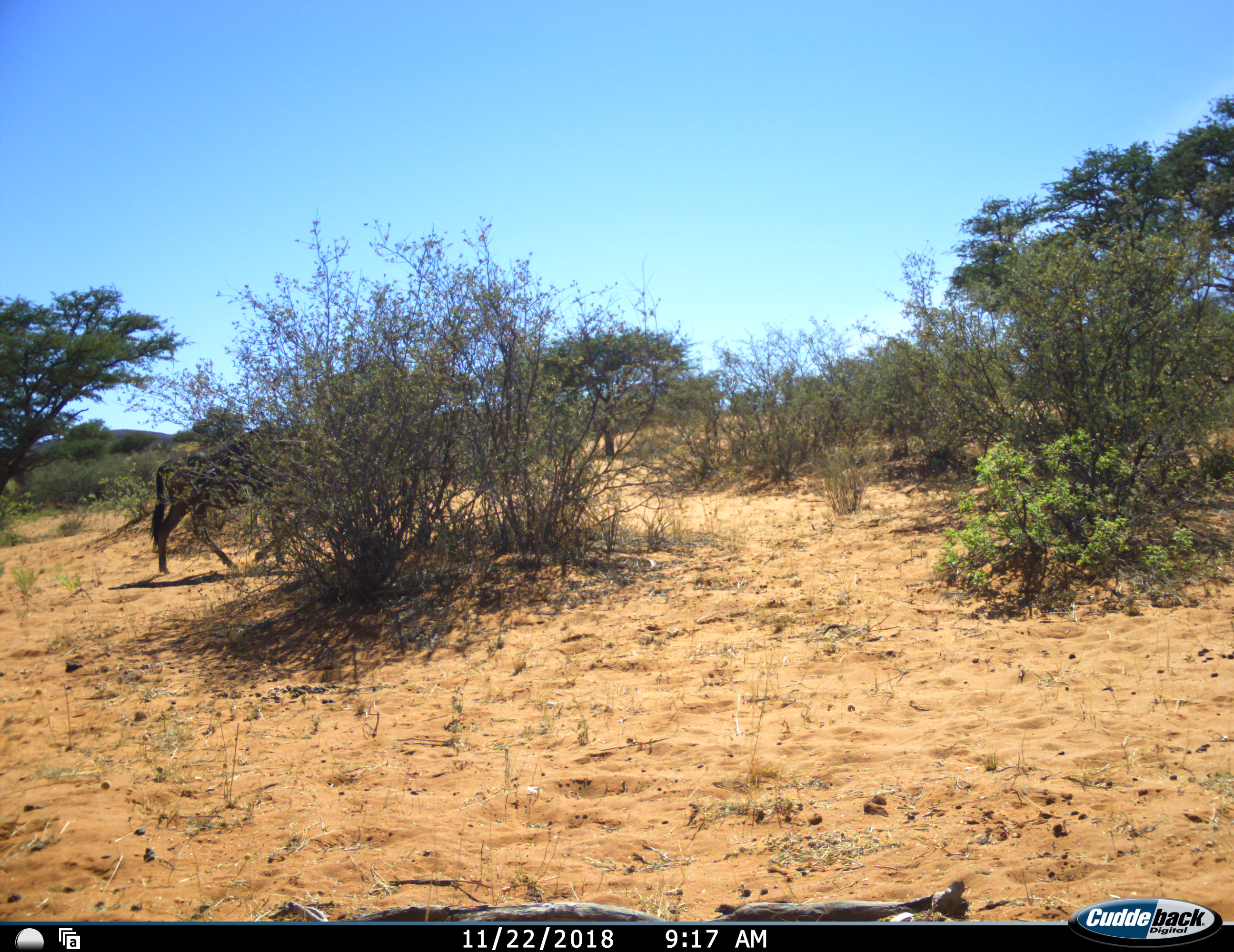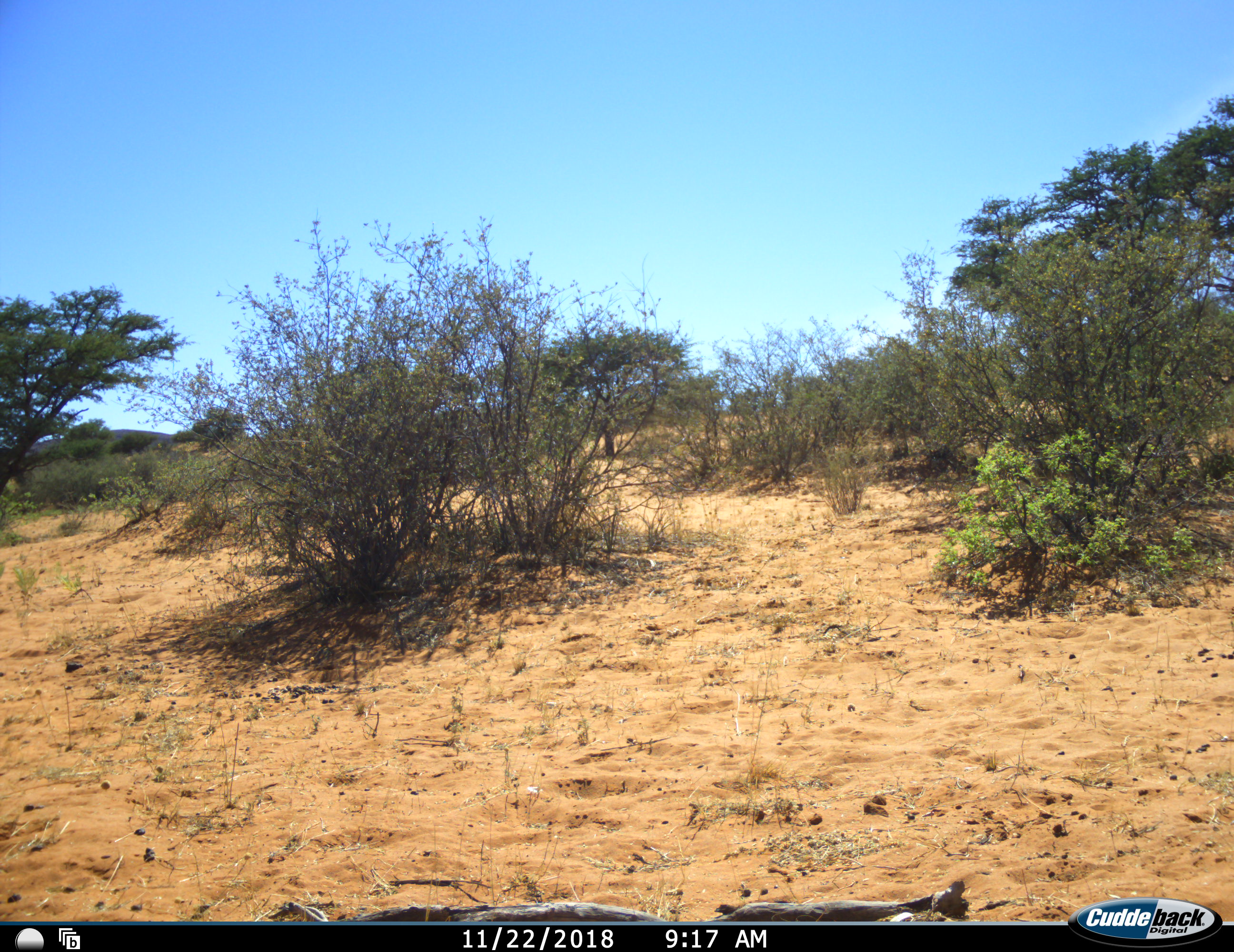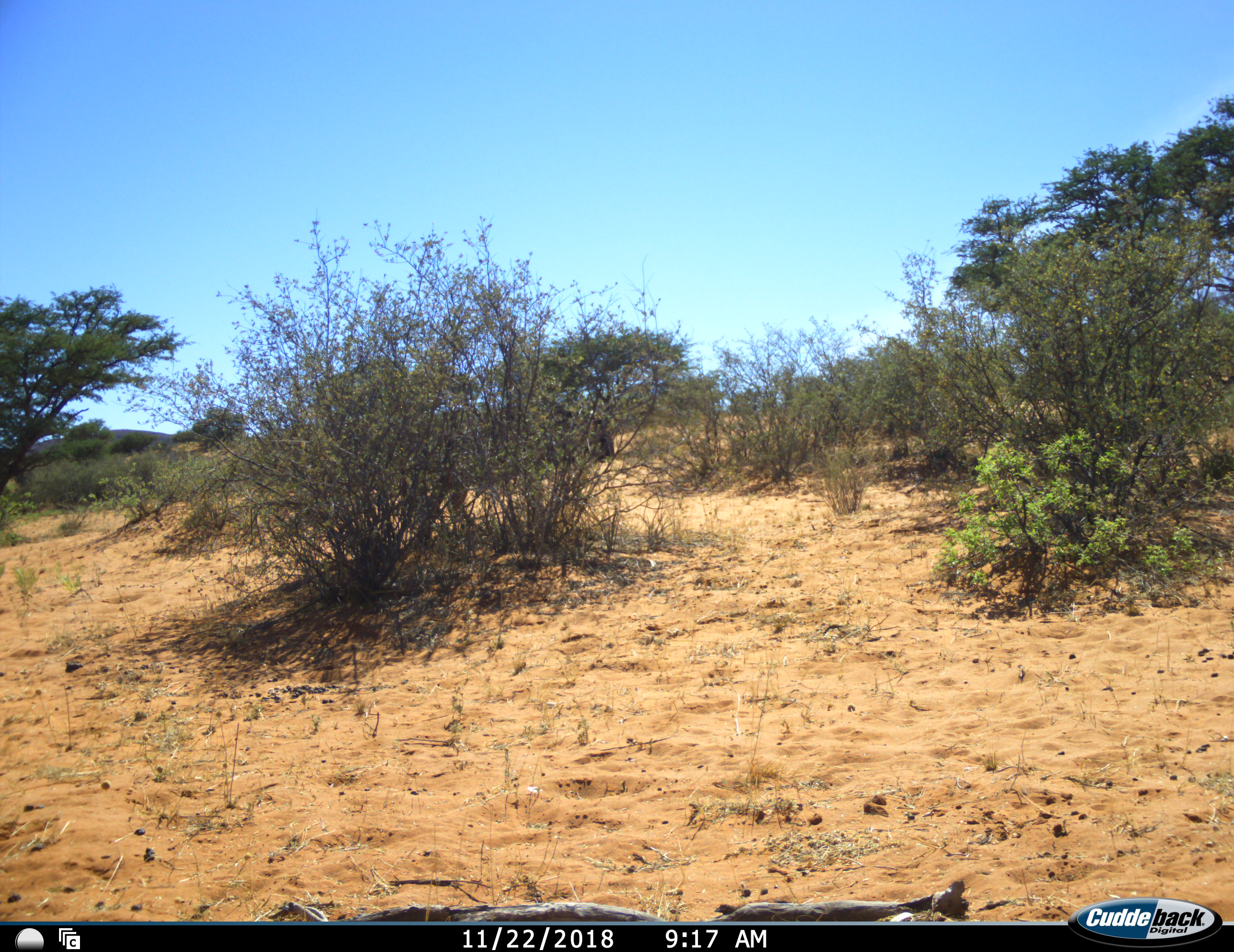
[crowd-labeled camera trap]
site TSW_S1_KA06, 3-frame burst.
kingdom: Animalia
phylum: Chordata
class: Mammalia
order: Artiodactyla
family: Bovidae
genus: Connochaetes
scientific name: Connochaetes taurinus taurinus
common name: blue wildebeest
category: wildebeestblue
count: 1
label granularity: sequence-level